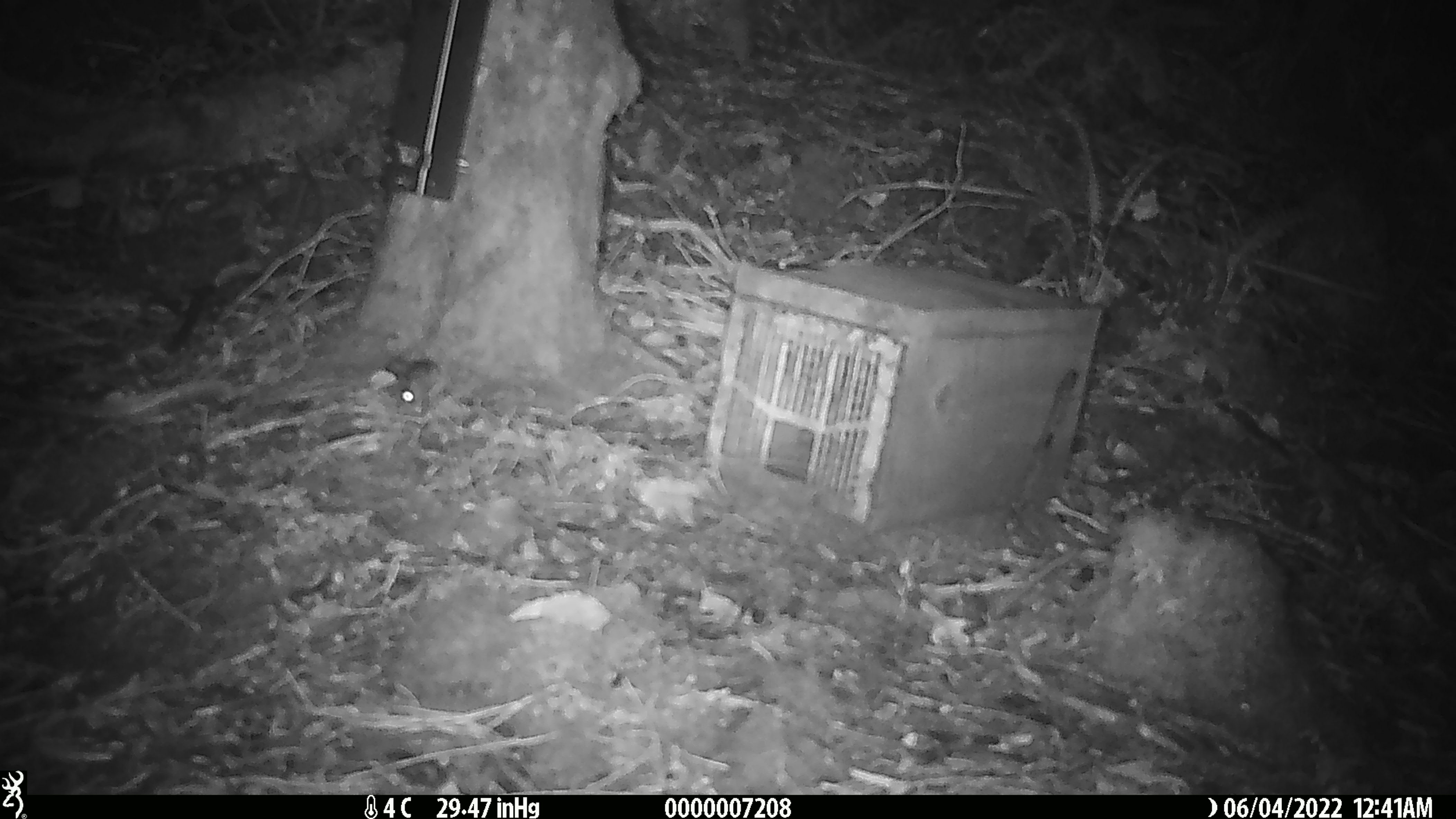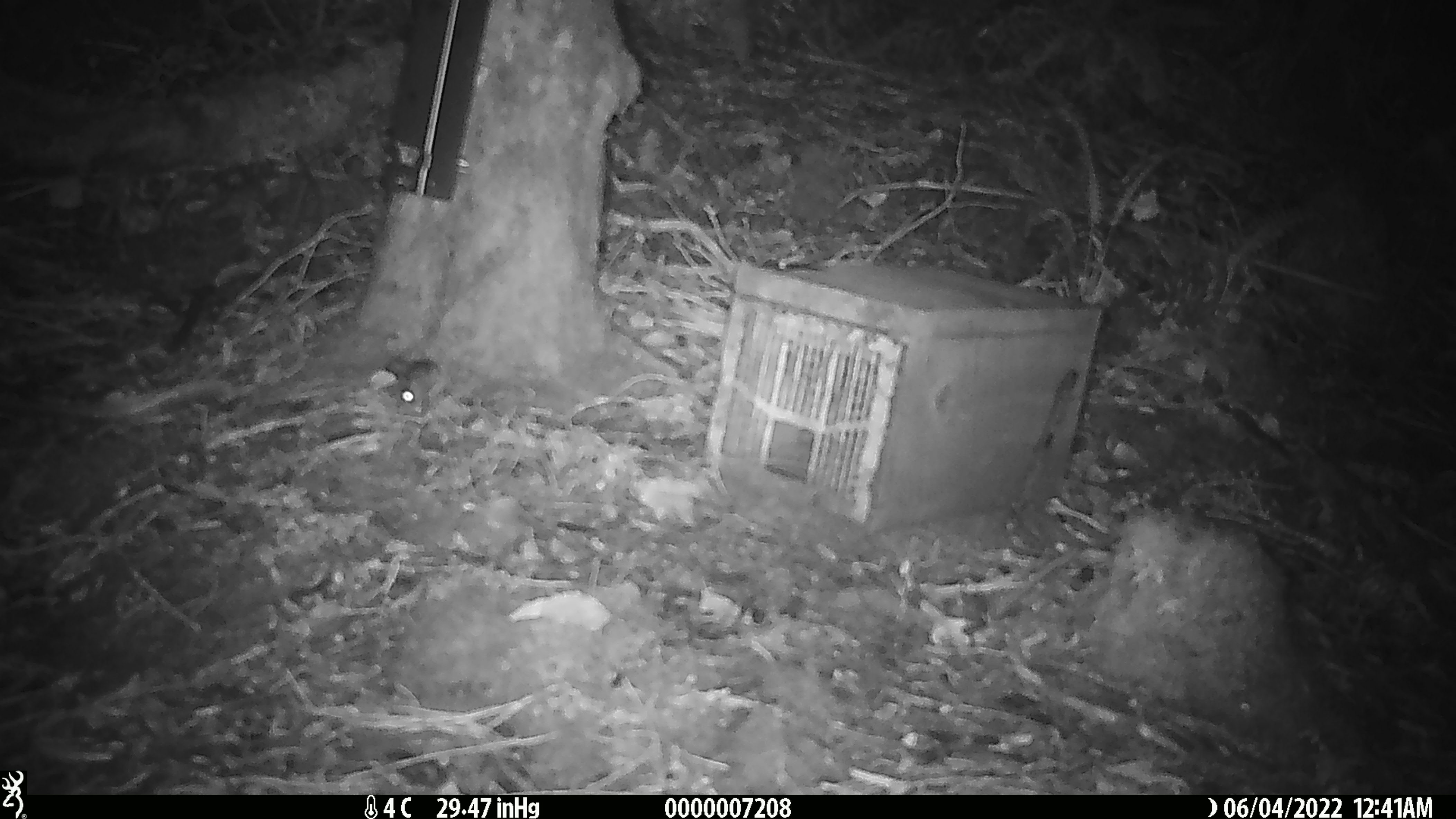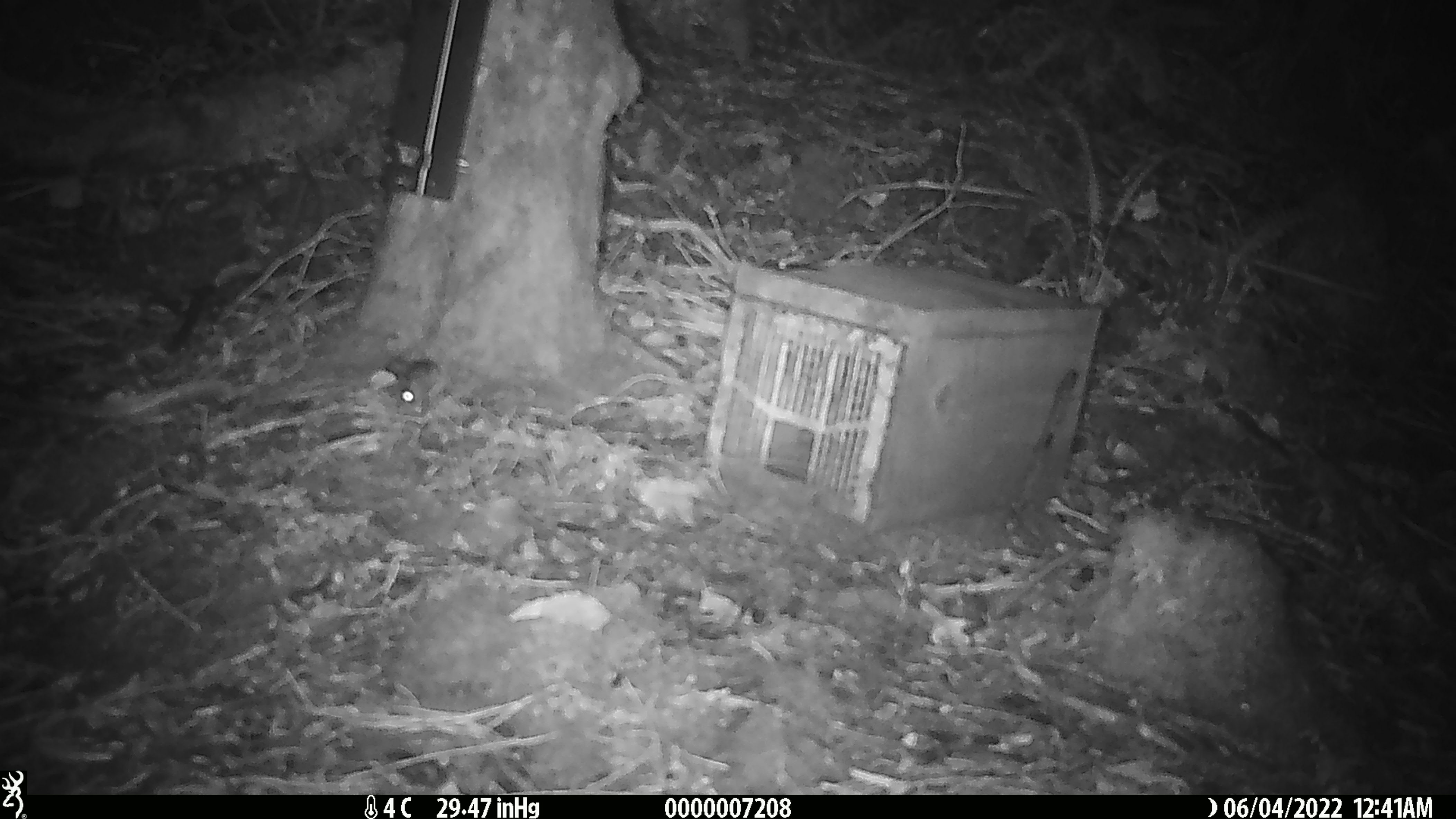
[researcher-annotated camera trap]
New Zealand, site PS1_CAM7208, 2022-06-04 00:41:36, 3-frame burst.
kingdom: Animalia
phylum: Chordata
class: Mammalia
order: Rodentia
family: Muridae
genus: Mus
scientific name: Mus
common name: mouse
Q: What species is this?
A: Mouse (Mus).